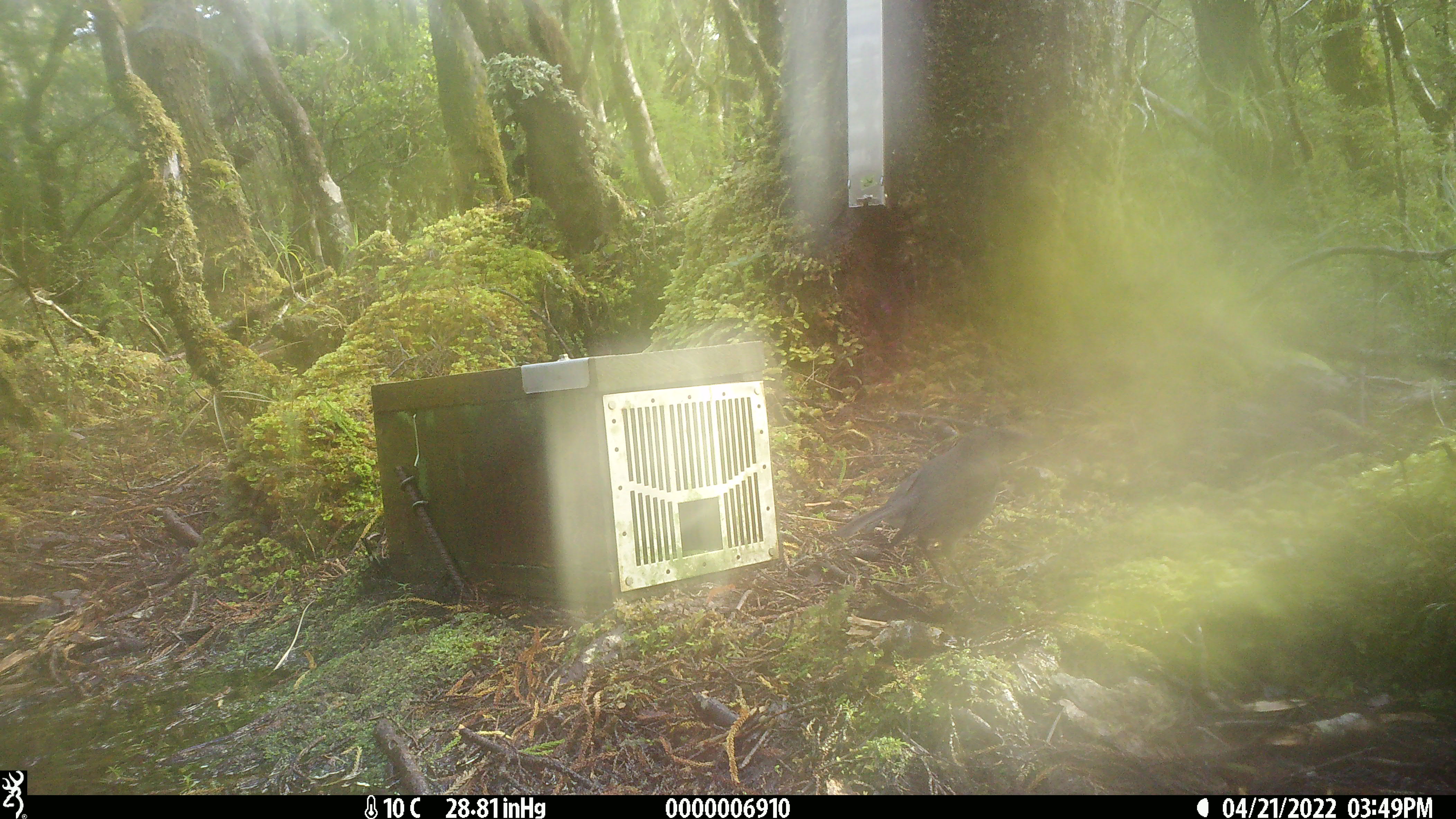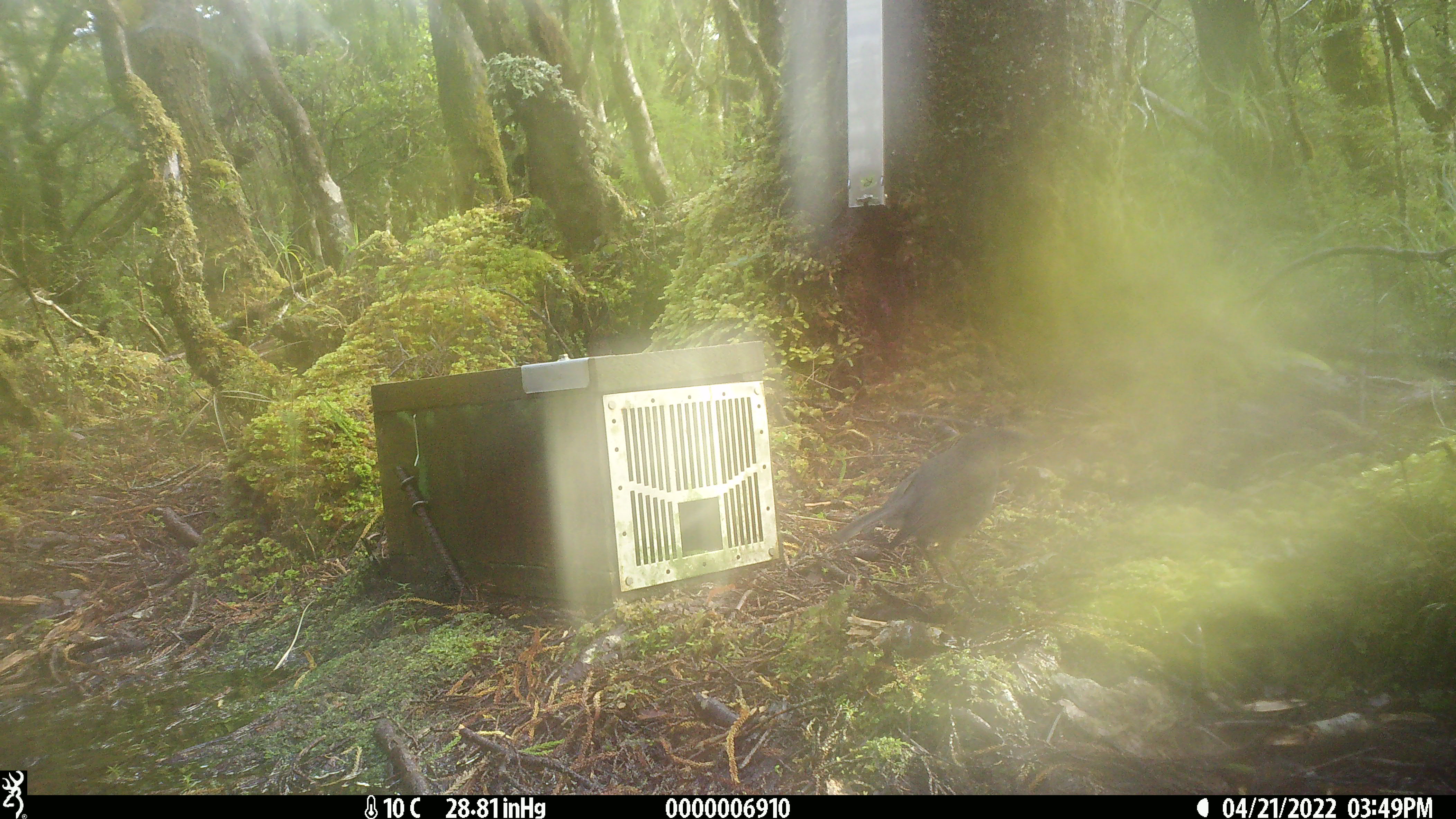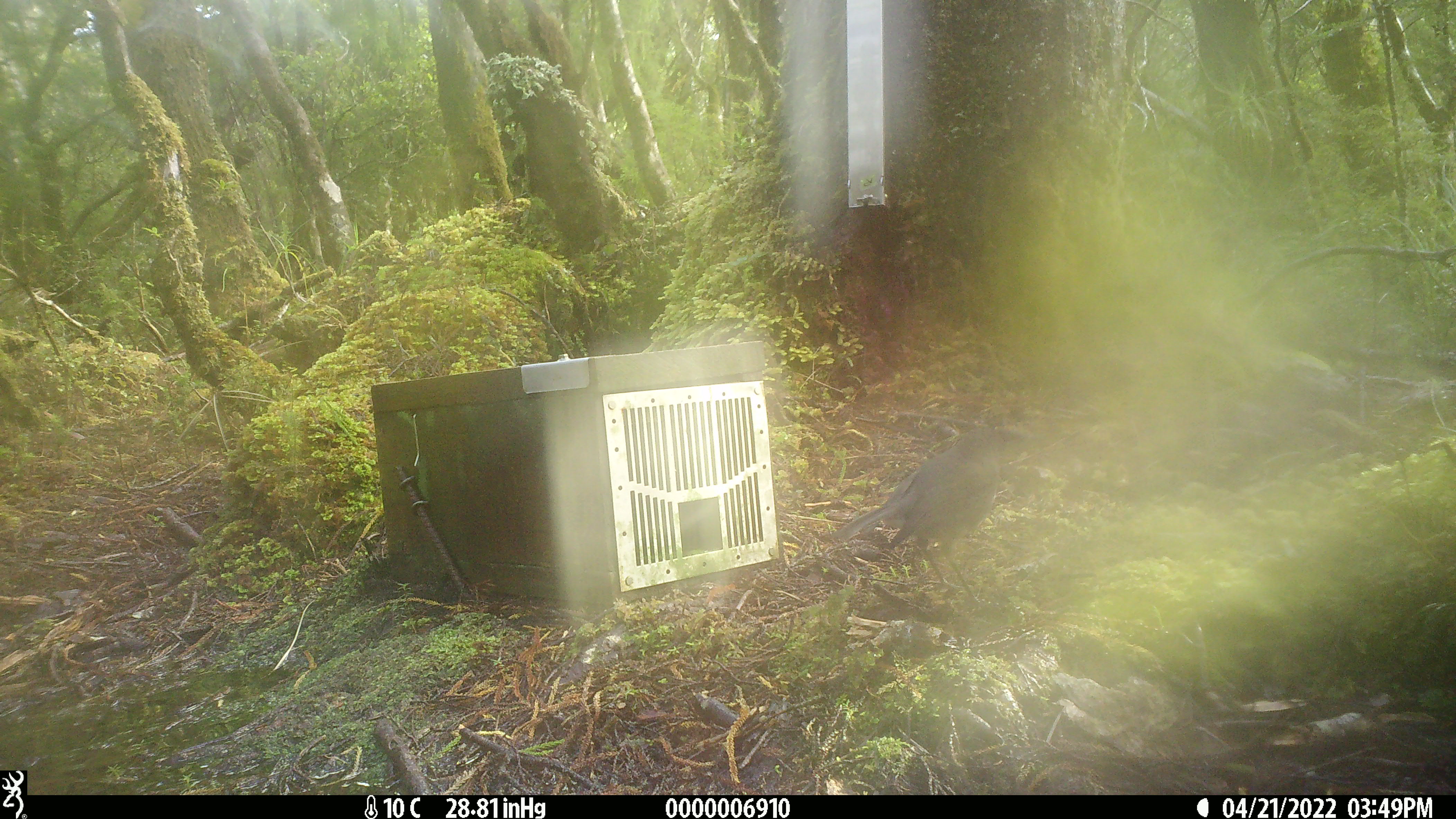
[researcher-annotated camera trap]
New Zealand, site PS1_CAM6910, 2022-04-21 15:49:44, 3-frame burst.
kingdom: Animalia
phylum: Chordata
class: Aves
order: Passeriformes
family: Petroicidae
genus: Petroica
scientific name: Petroica australis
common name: new zealand robin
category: robin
Robin (new zealand robin) (Petroica australis).